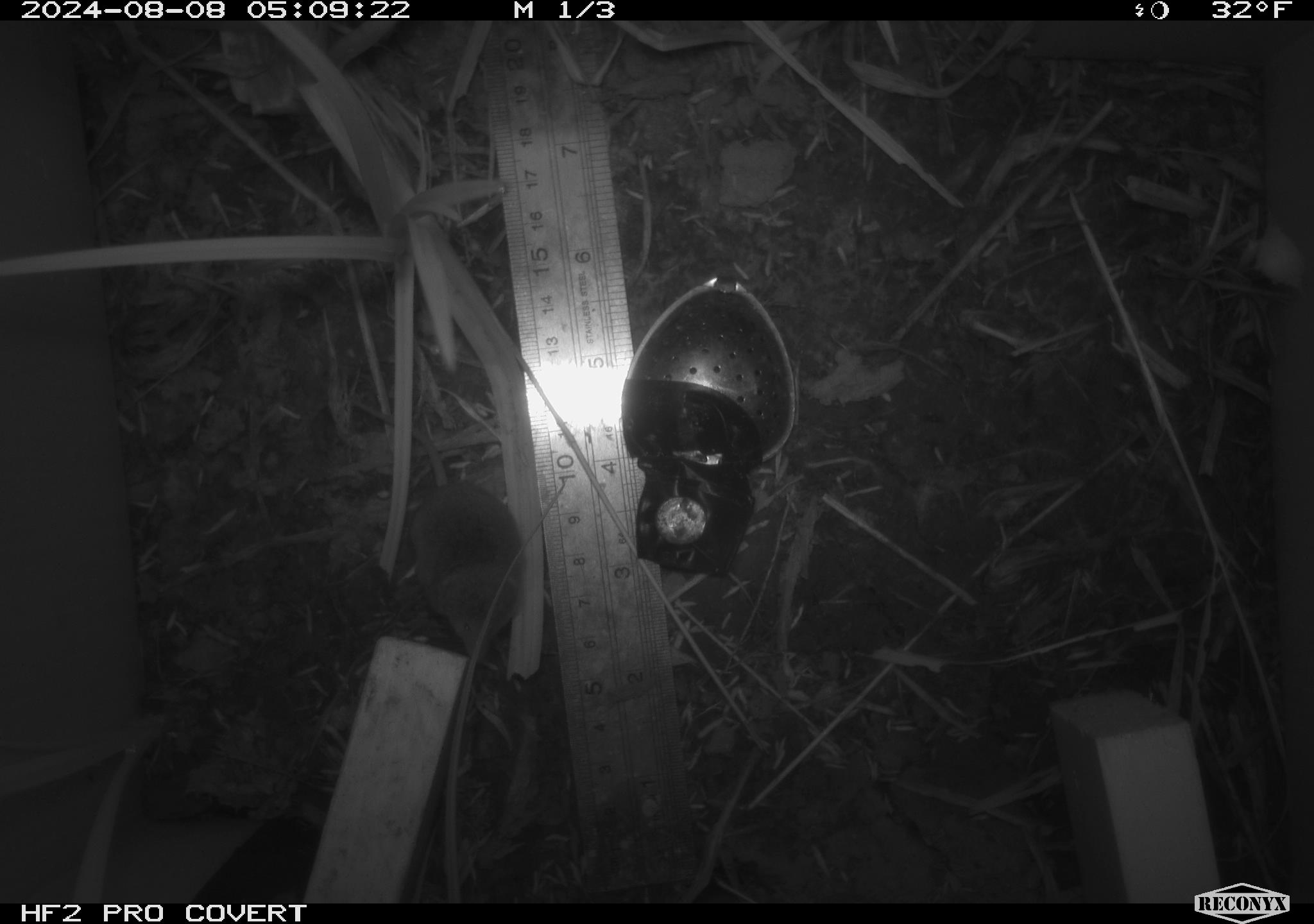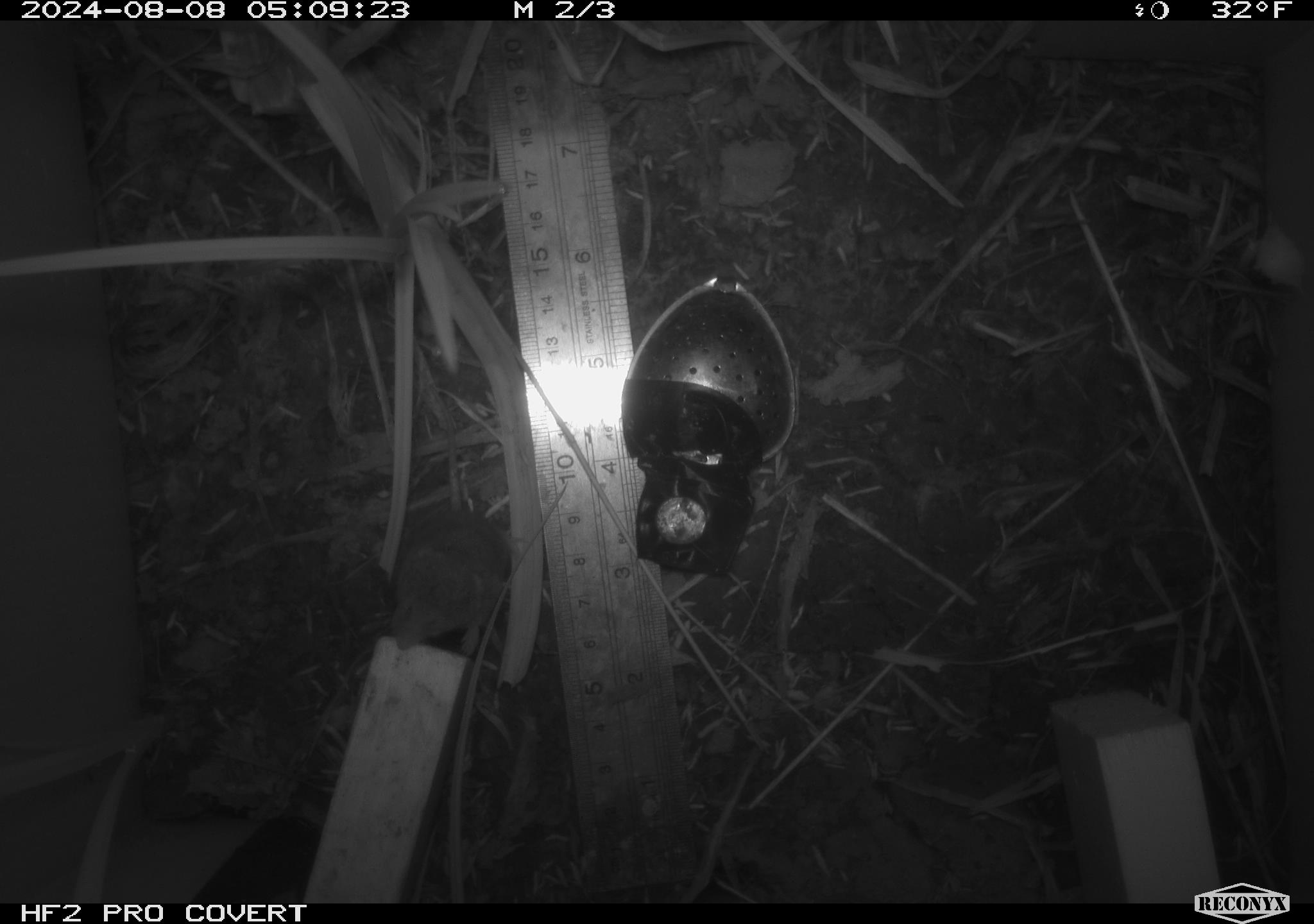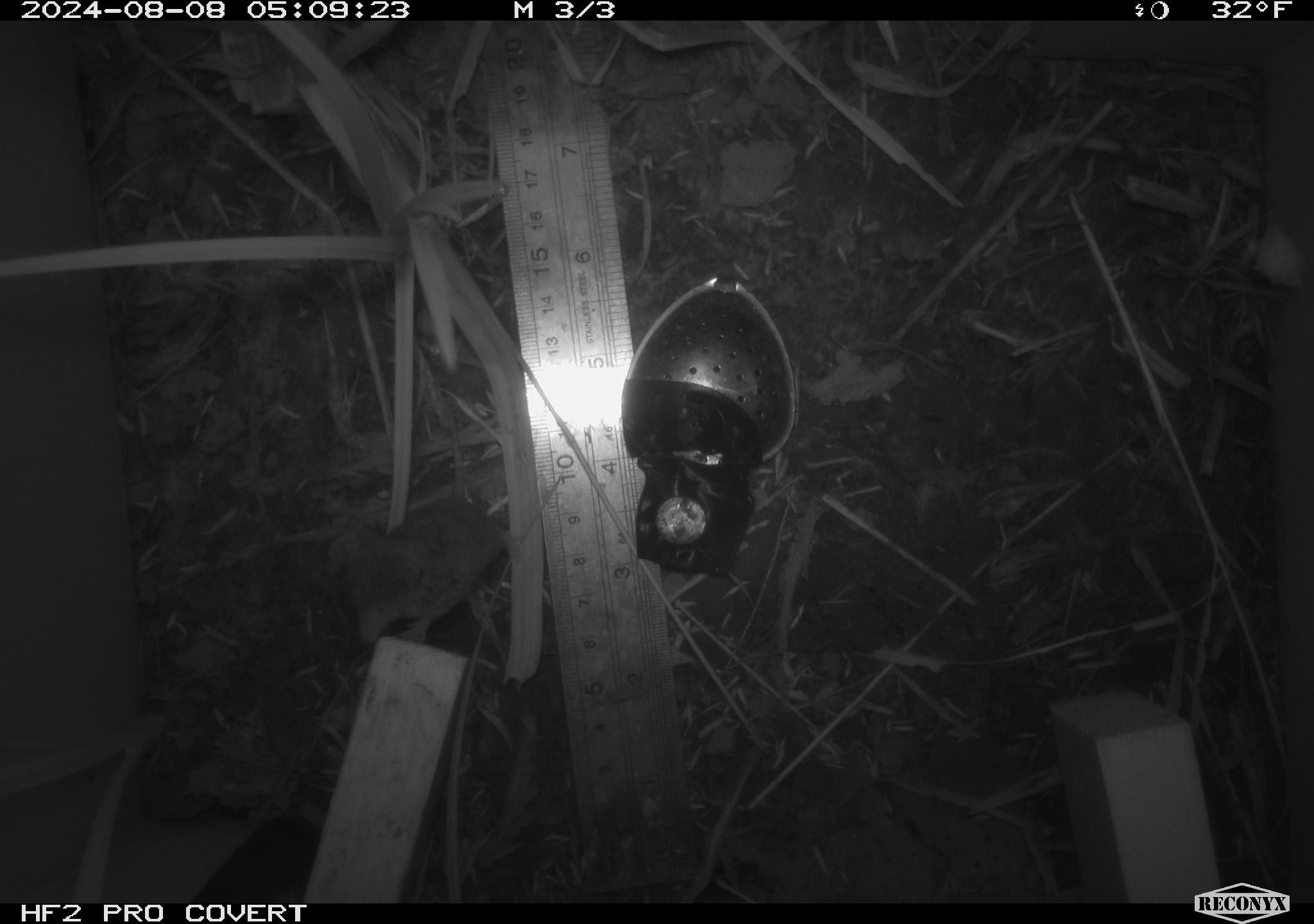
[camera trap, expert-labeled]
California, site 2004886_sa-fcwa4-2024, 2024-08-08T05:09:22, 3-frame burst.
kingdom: Animalia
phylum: Chordata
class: Mammalia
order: Rodentia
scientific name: Rodentia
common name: rodent